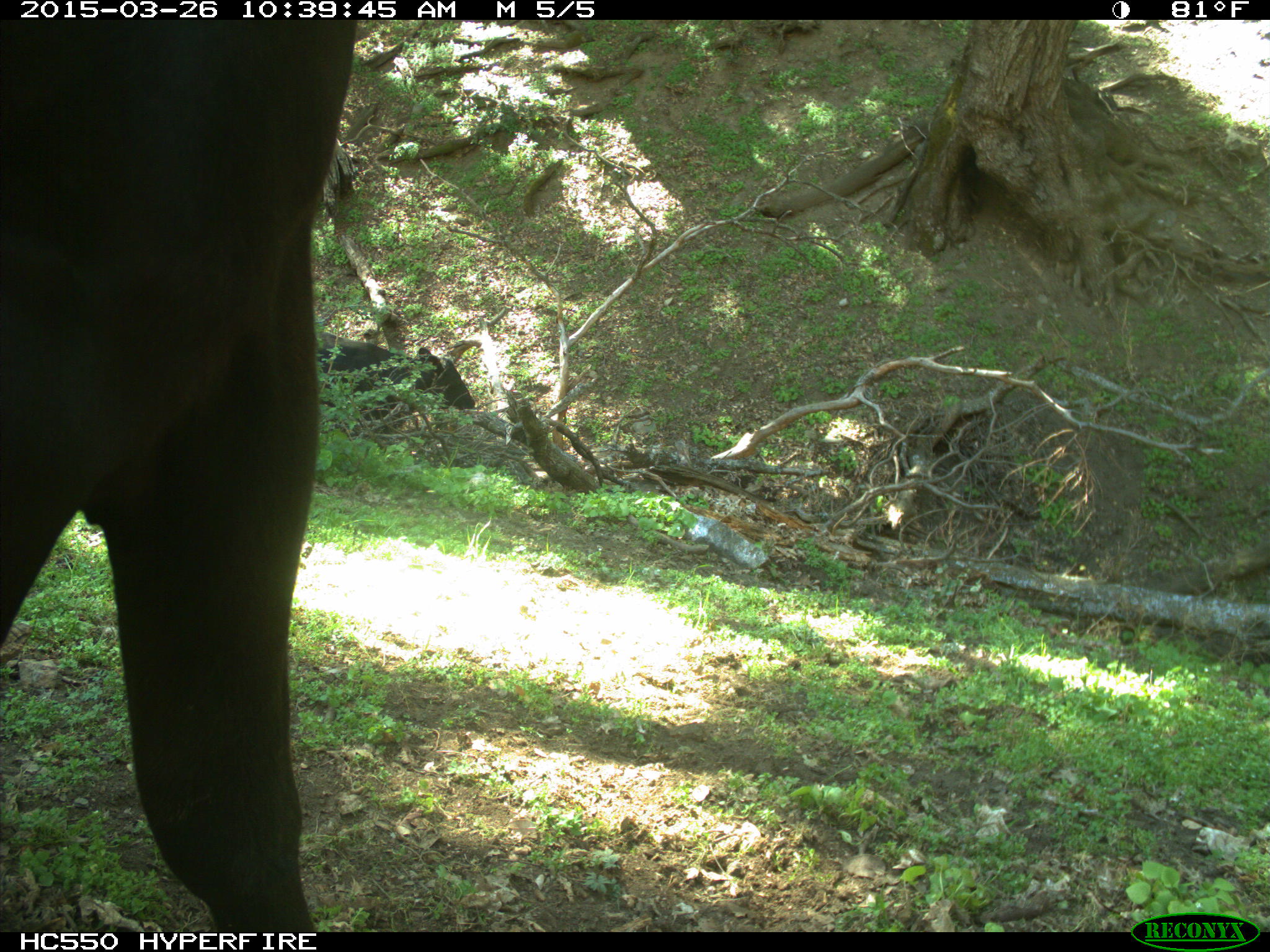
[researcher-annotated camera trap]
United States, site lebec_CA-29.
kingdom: Animalia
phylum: Chordata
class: Mammalia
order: Artiodactyla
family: Bovidae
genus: Bos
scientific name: Bos taurus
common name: domestic cow